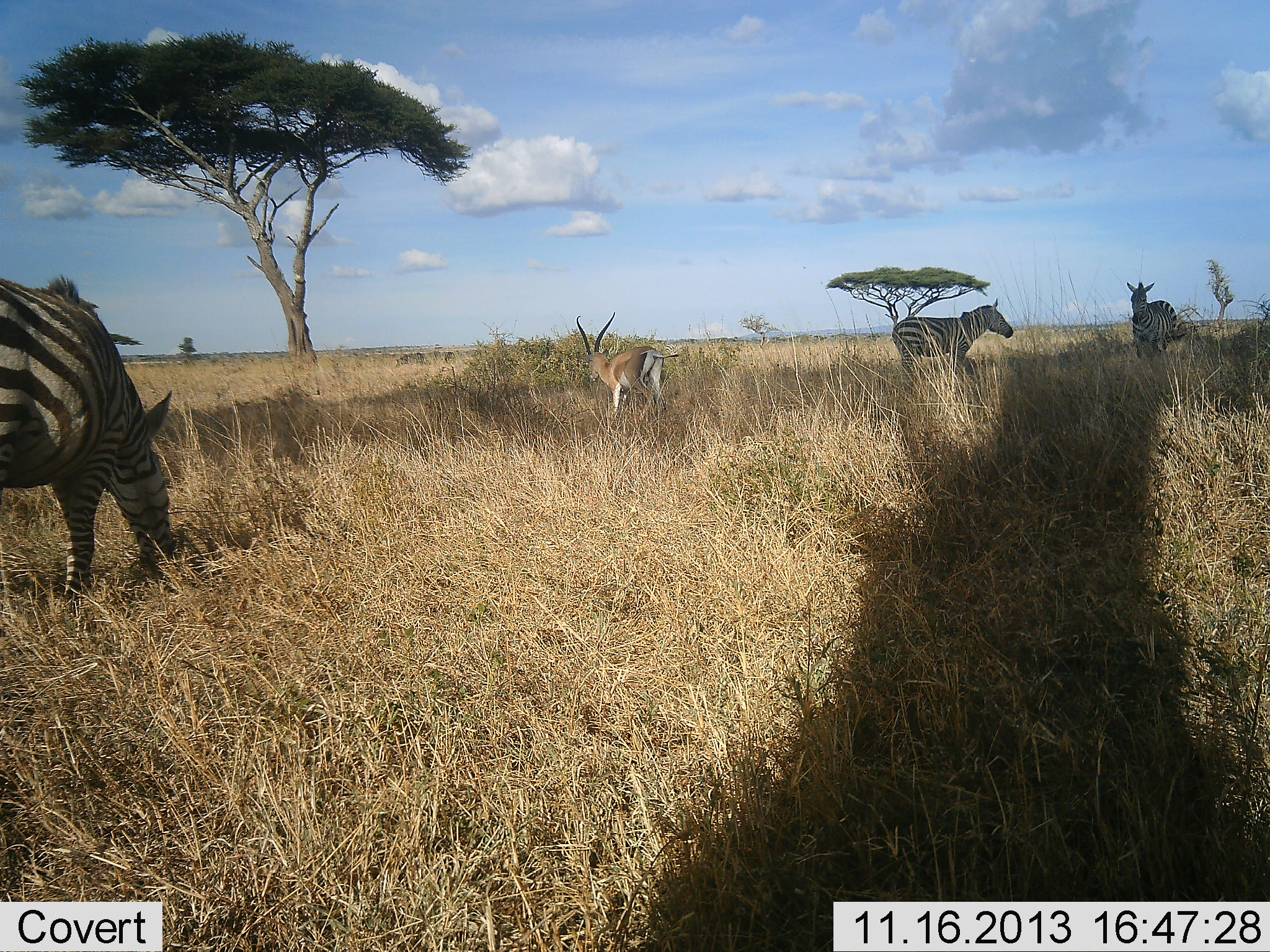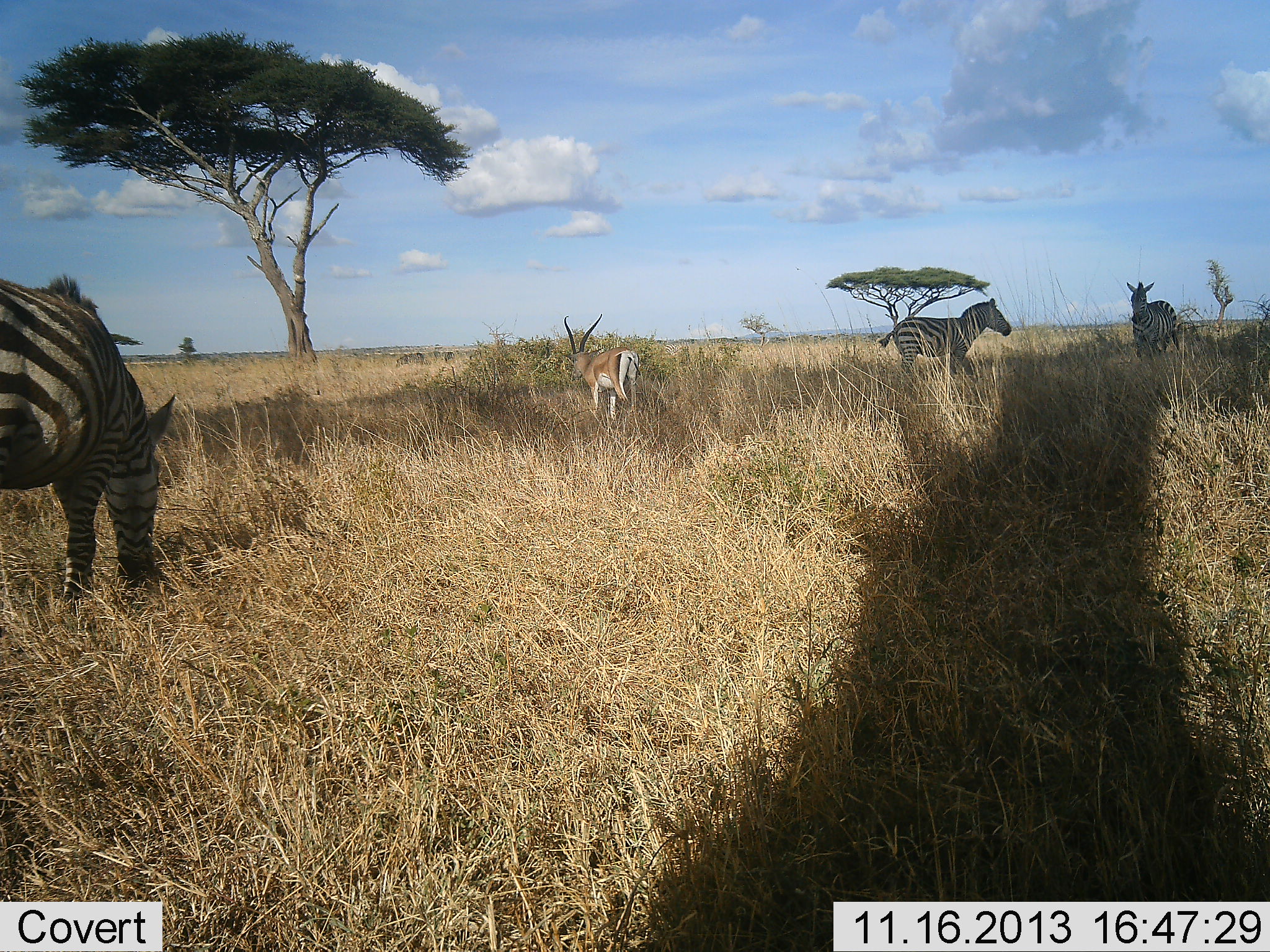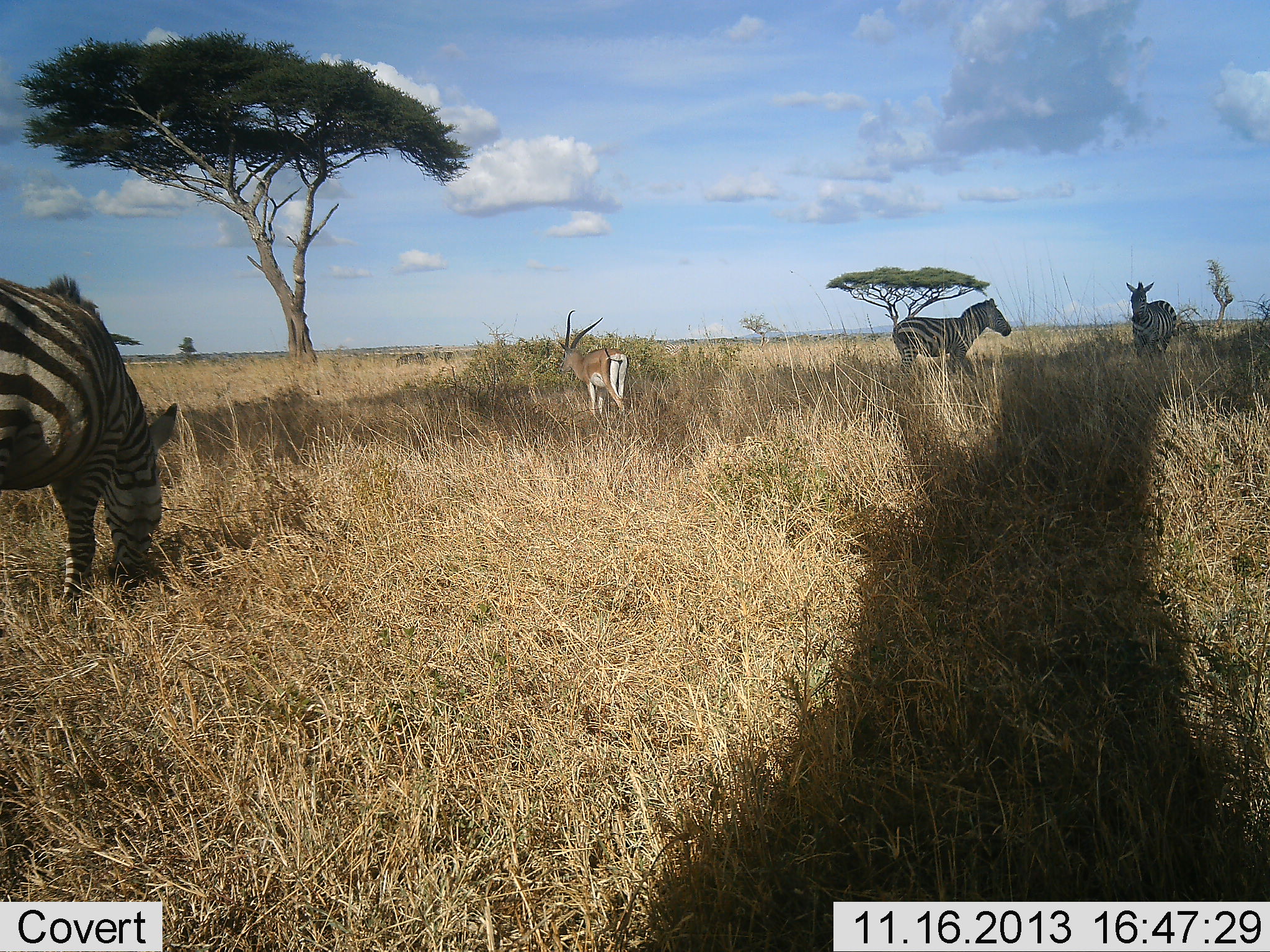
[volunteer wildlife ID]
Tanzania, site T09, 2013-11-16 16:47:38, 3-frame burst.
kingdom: Animalia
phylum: Chordata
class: Mammalia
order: Artiodactyla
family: Bovidae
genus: Nanger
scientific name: Nanger granti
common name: grant's gazelle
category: gazellegrants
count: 1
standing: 20%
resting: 0%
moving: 80%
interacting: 0%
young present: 0%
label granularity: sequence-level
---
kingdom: Animalia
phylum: Chordata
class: Mammalia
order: Perissodactyla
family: Equidae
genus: Equus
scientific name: Equus quagga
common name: plains zebra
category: zebra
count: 3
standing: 92%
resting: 0%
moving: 8%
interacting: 0%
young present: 0%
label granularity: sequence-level